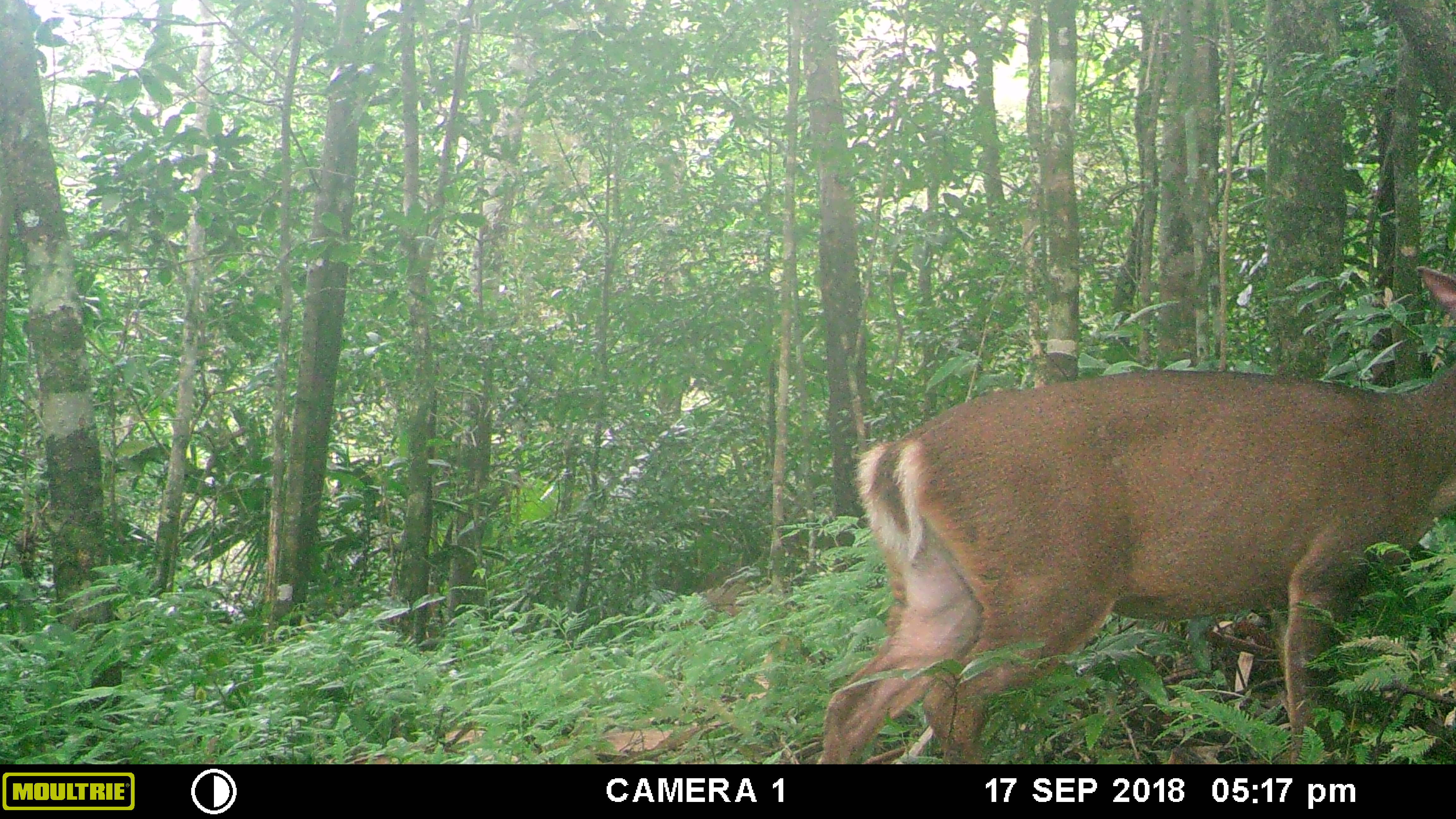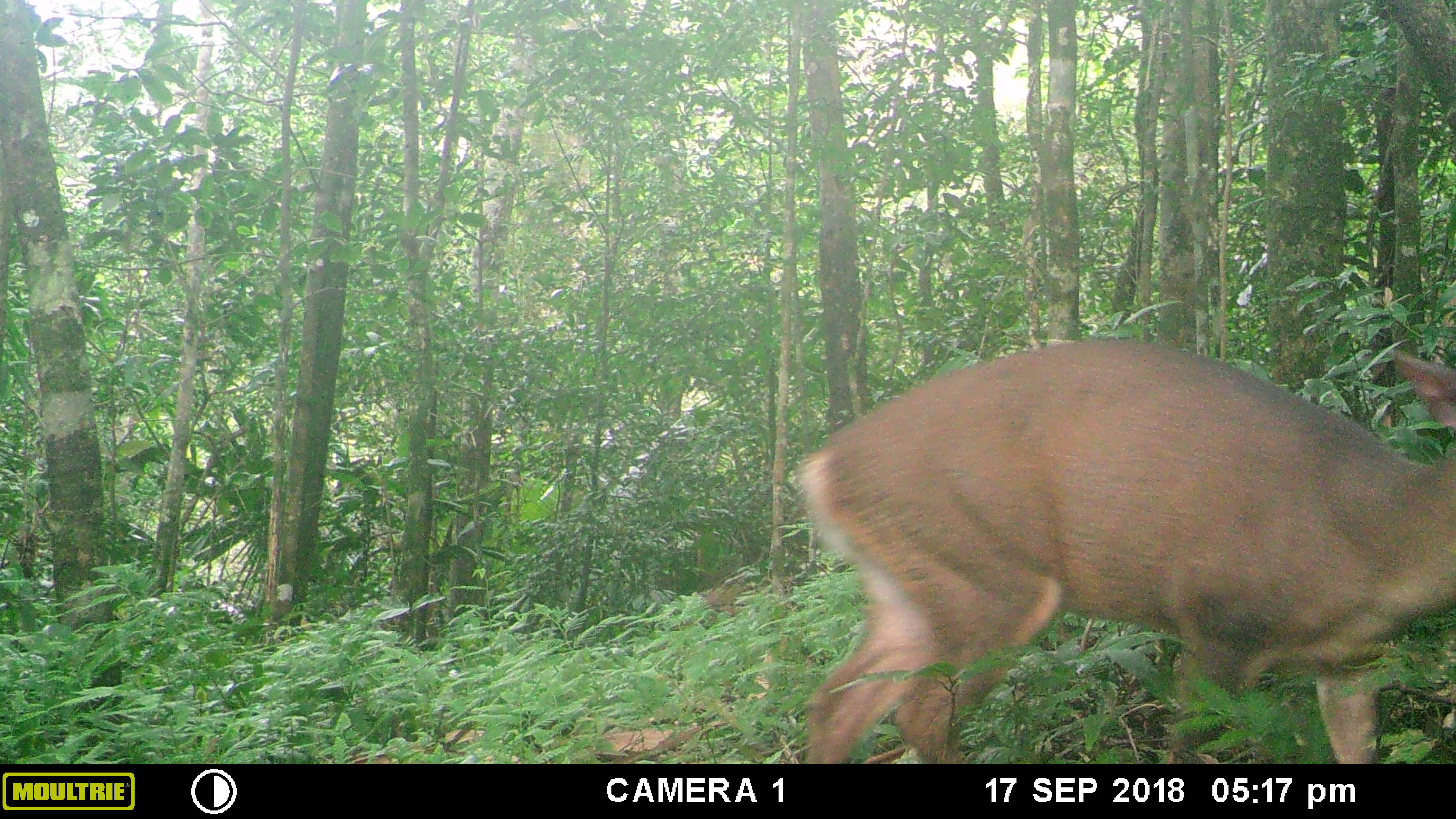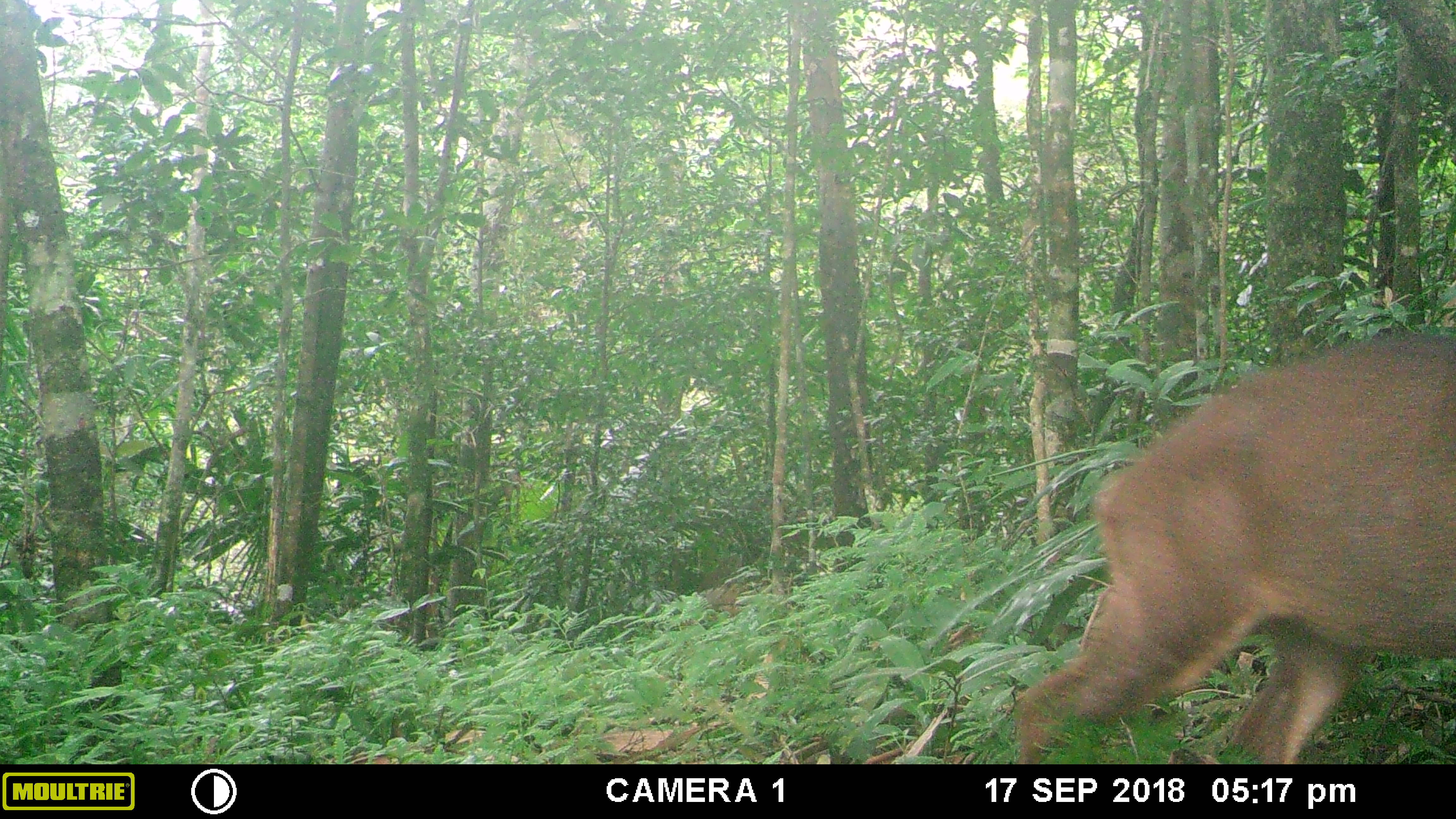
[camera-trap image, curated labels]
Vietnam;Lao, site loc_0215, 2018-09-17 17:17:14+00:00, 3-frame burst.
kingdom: Animalia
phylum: Chordata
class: Mammalia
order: Artiodactyla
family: Cervidae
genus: Muntiacus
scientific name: Muntiacus vuquangensis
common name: large-antlered muntjac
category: large antlered muntjac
Large antlered muntjac (large-antlered muntjac) (Muntiacus vuquangensis). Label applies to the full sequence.